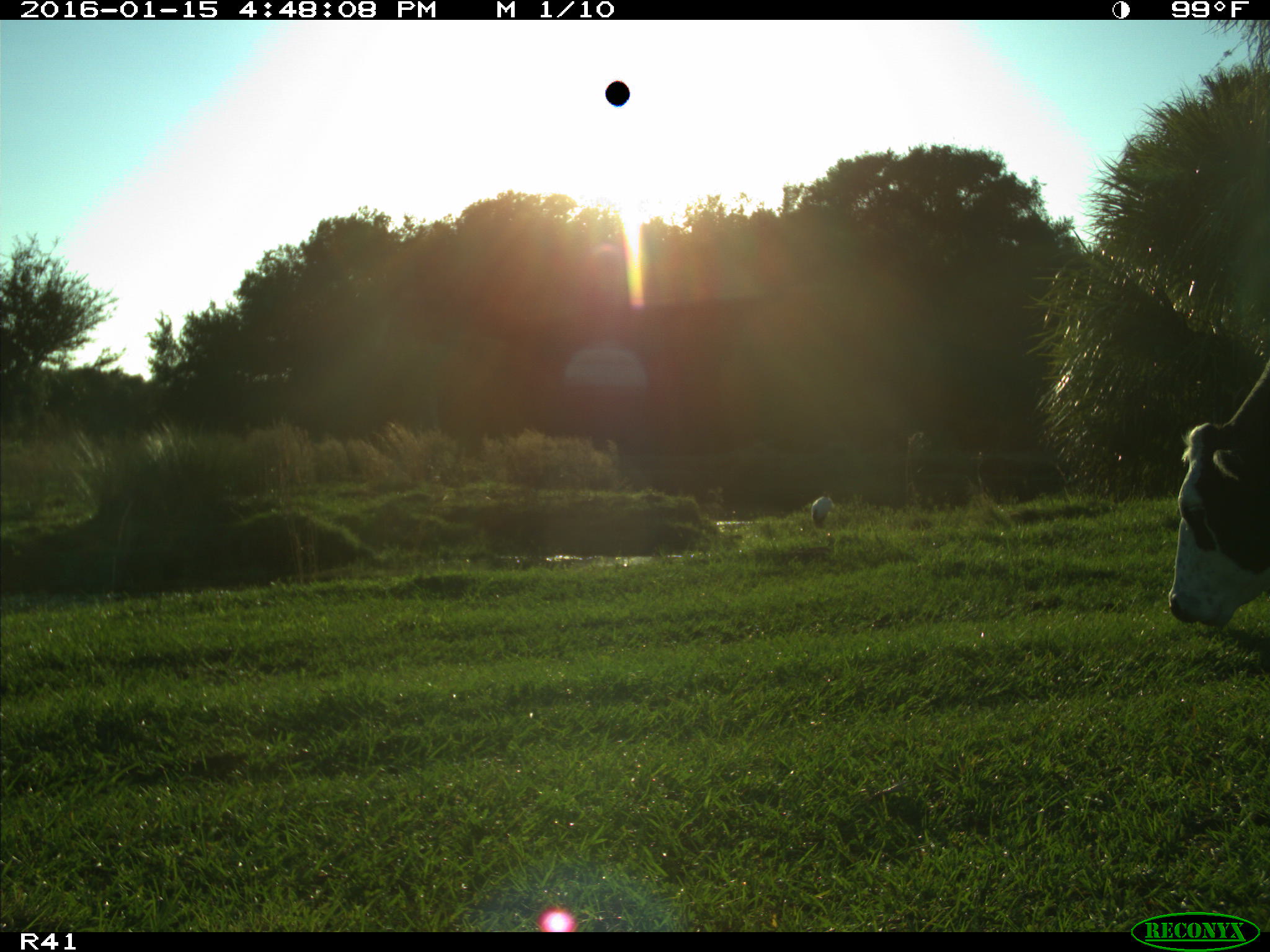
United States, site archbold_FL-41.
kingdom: Animalia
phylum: Chordata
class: Mammalia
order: Artiodactyla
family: Bovidae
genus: Bos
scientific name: Bos taurus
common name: domestic cow